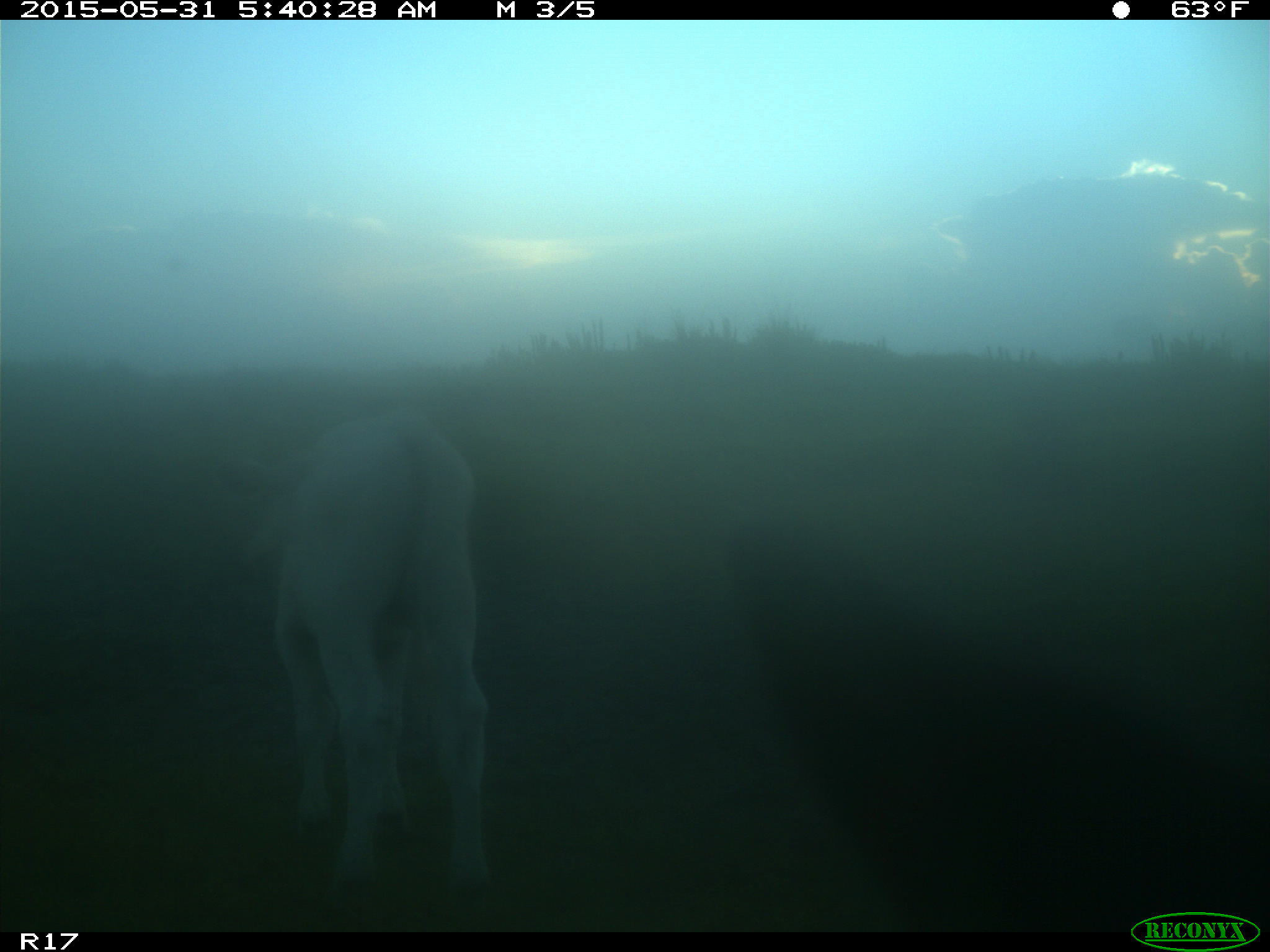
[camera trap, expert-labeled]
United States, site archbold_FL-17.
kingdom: Animalia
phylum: Chordata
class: Mammalia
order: Artiodactyla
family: Bovidae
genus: Bos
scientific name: Bos taurus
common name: domestic cow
Bos taurus (domestic cow).